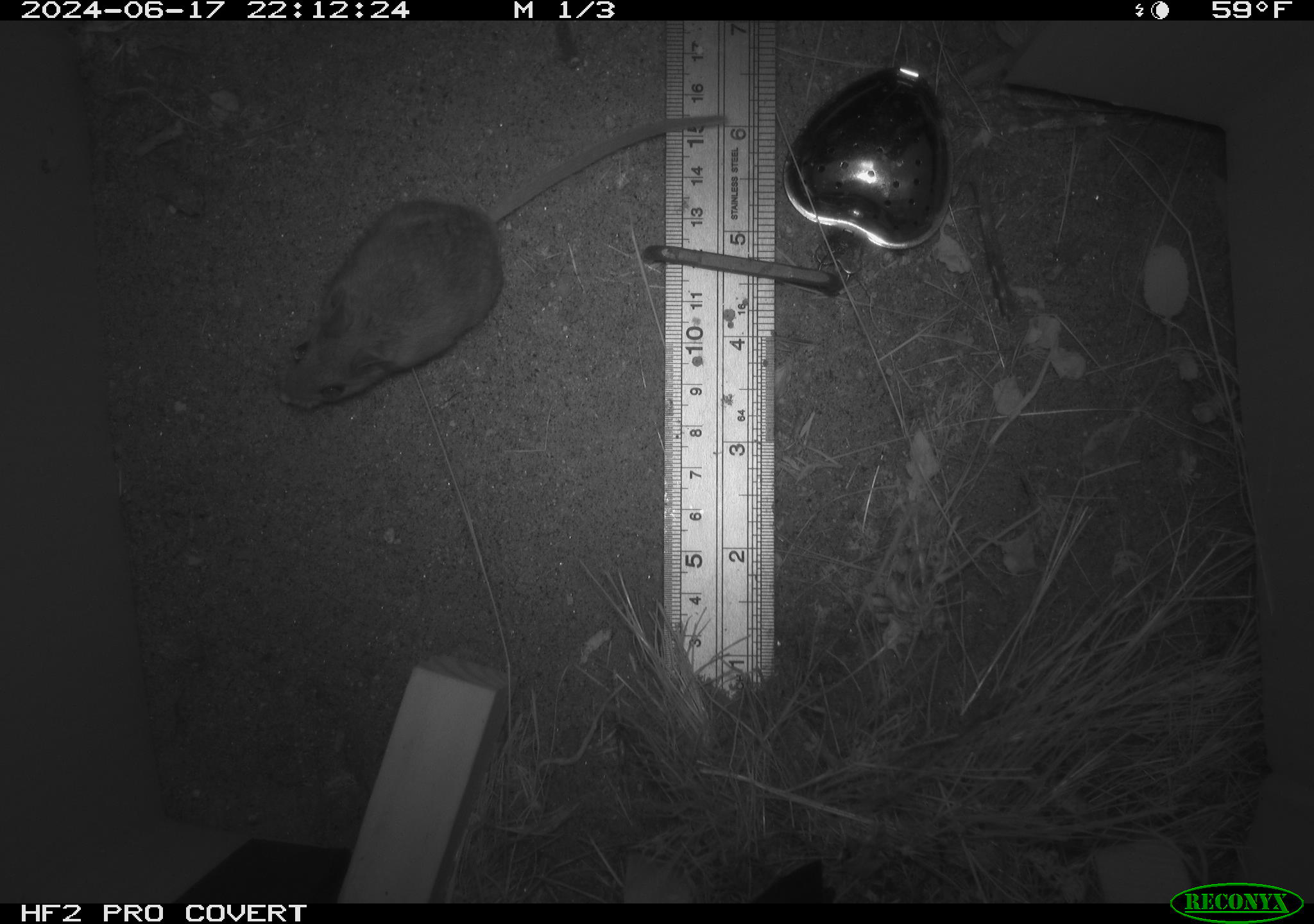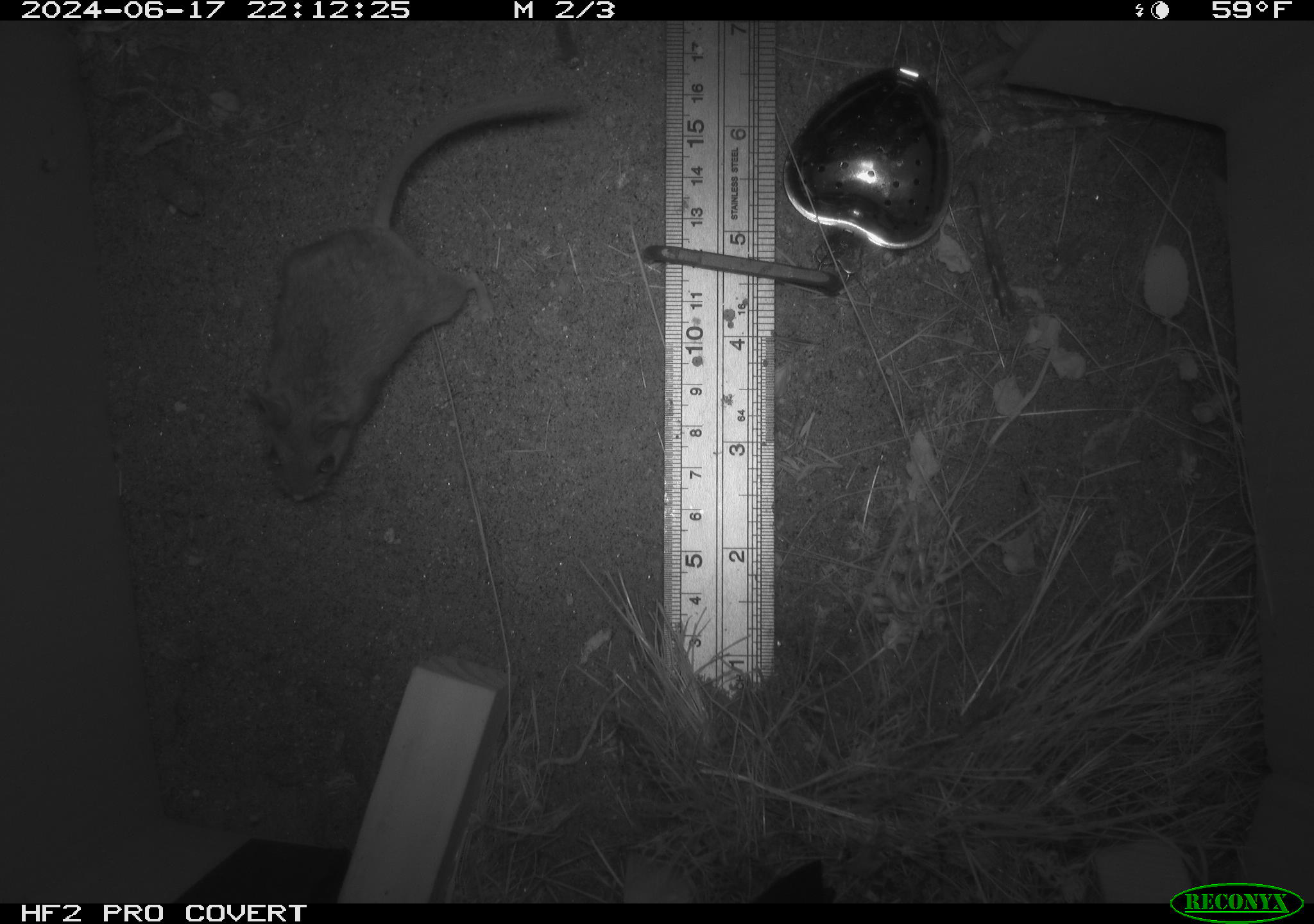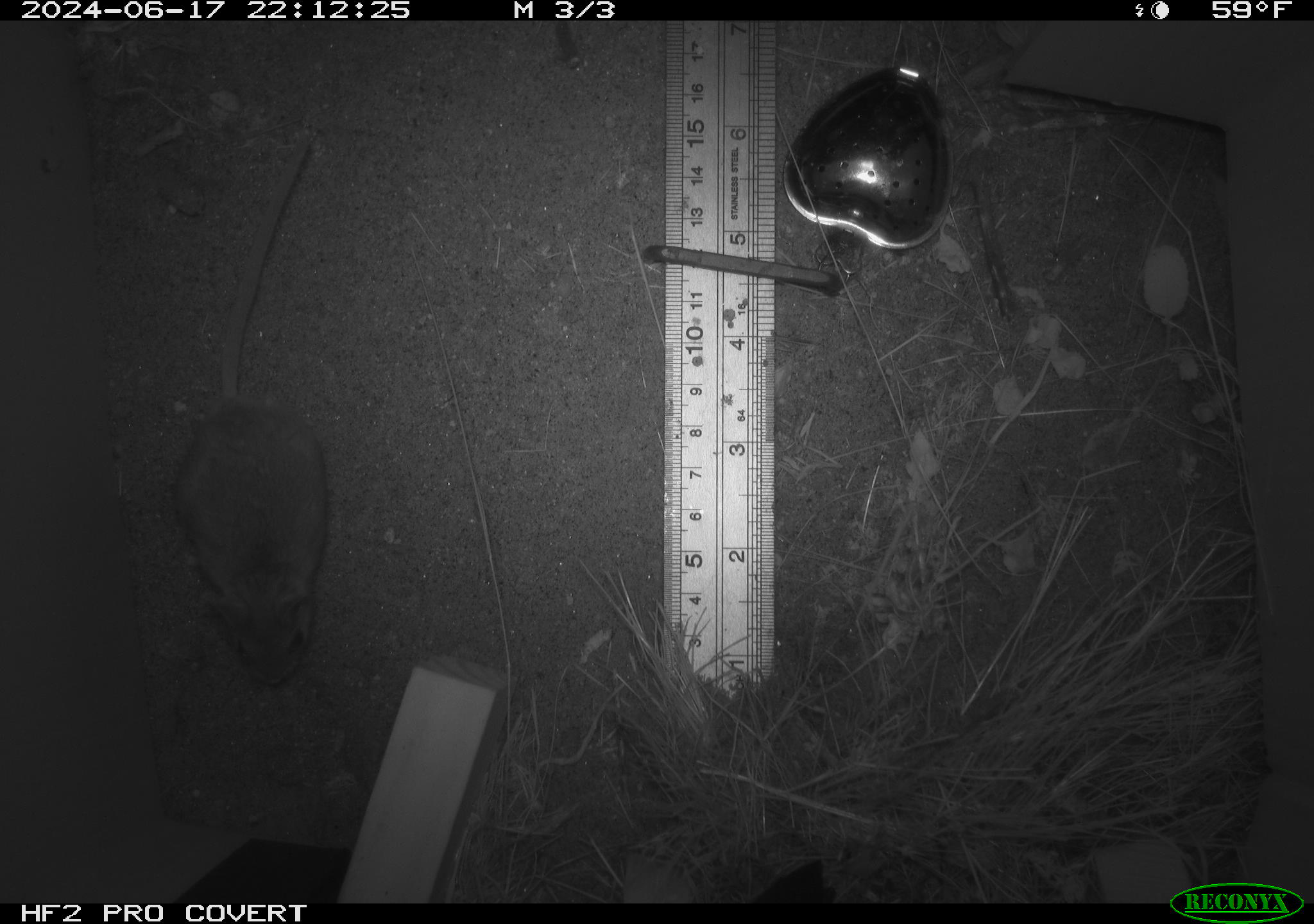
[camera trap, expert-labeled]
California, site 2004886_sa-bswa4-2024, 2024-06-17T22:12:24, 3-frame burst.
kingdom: Animalia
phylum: Chordata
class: Mammalia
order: Rodentia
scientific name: Rodentia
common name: rodent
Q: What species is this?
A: Rodent (Rodentia).